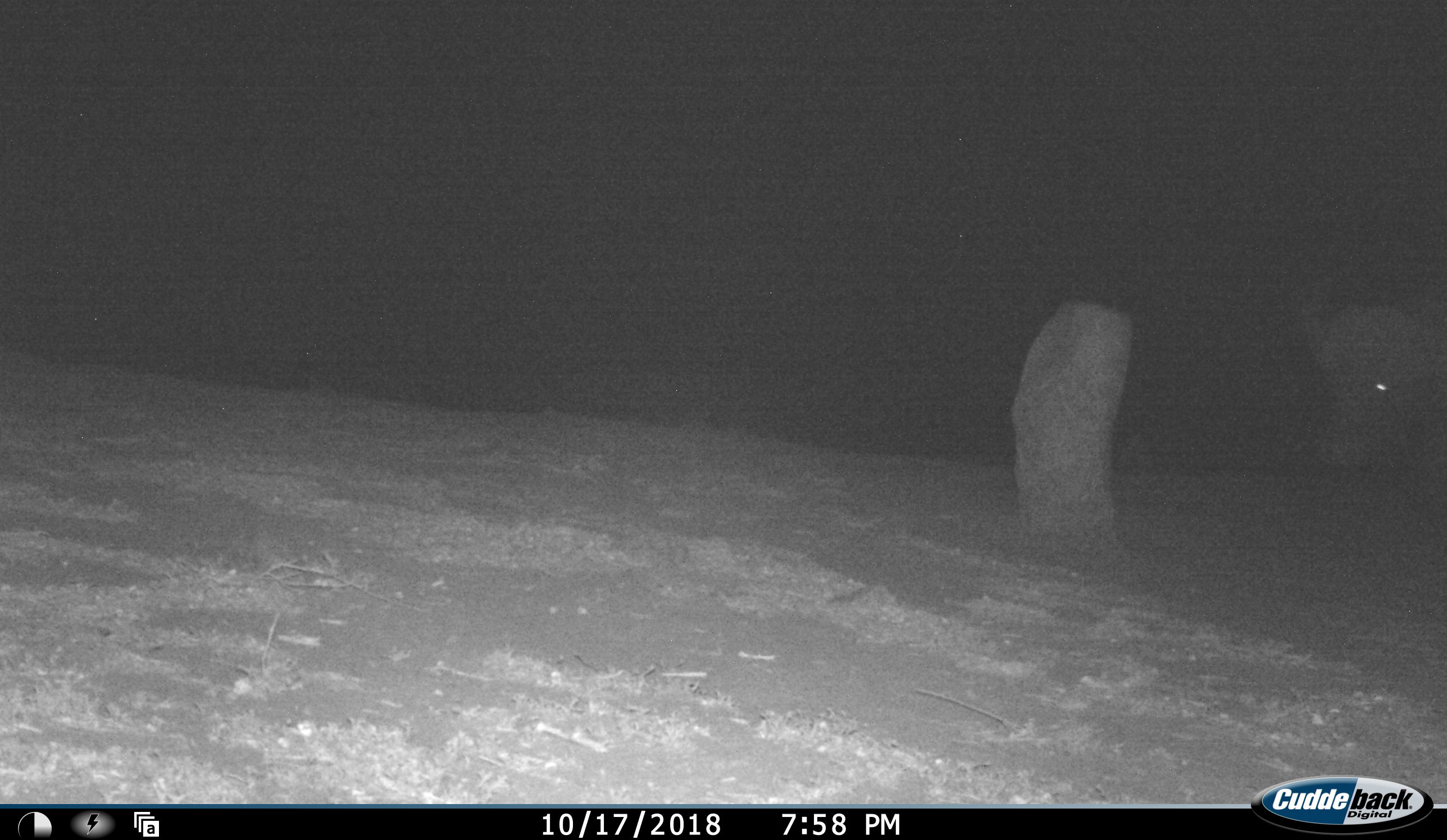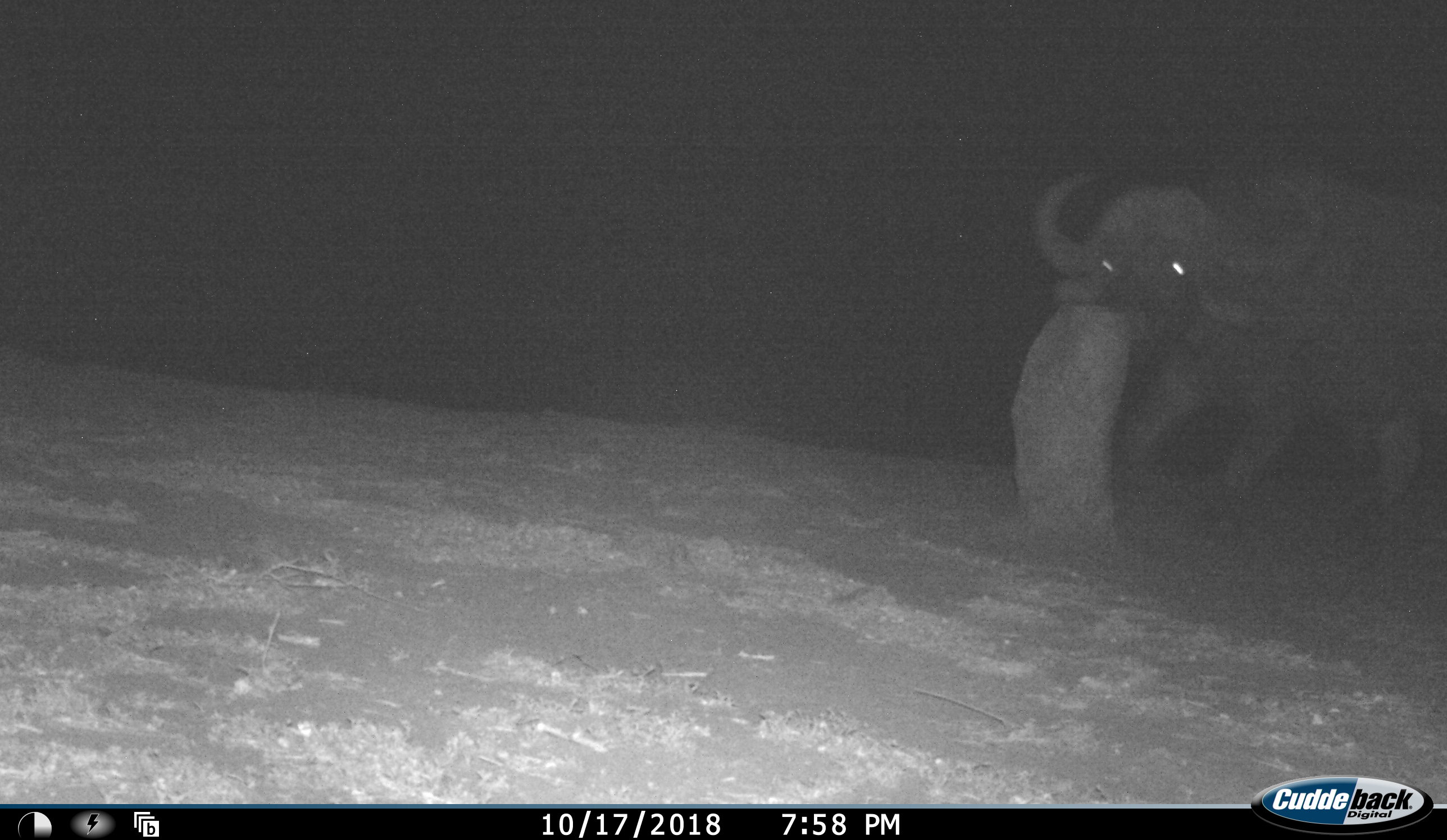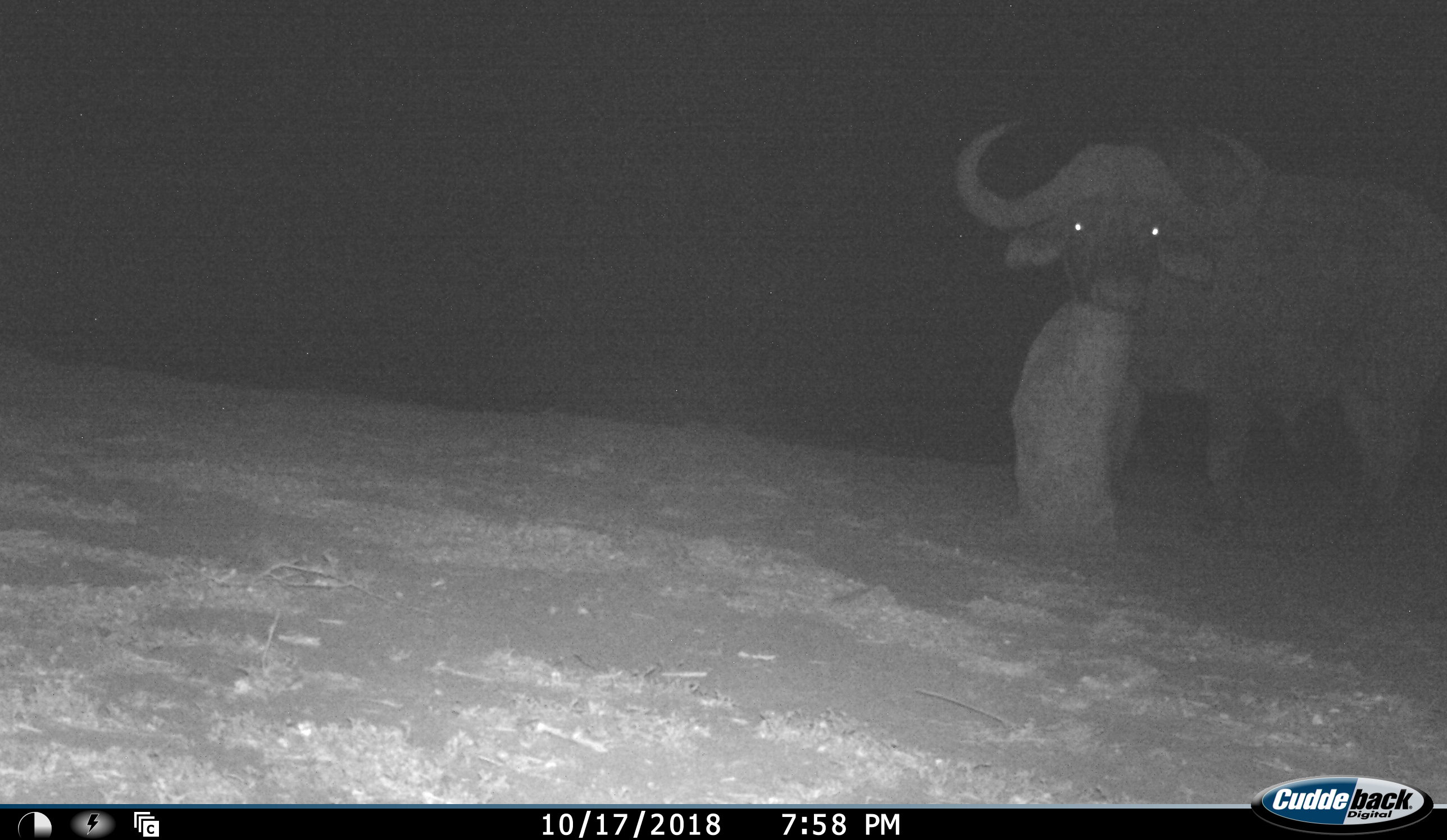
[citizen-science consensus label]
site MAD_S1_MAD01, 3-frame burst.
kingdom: Animalia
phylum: Chordata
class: Mammalia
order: Artiodactyla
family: Bovidae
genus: Syncerus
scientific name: Syncerus caffer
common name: african buffalo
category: buffalo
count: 1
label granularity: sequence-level